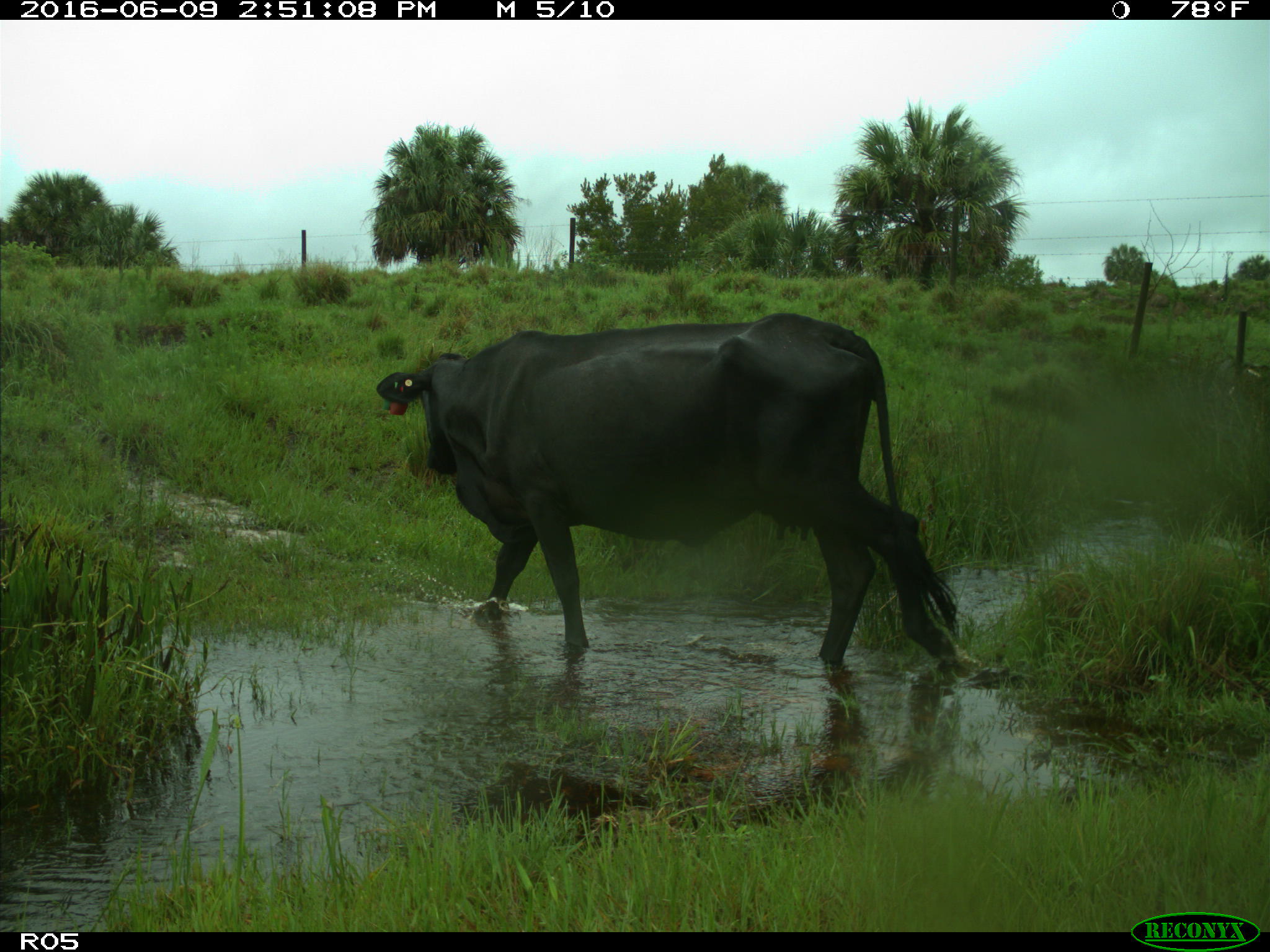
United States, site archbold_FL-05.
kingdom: Animalia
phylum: Chordata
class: Mammalia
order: Artiodactyla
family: Bovidae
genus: Bos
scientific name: Bos taurus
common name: domestic cow